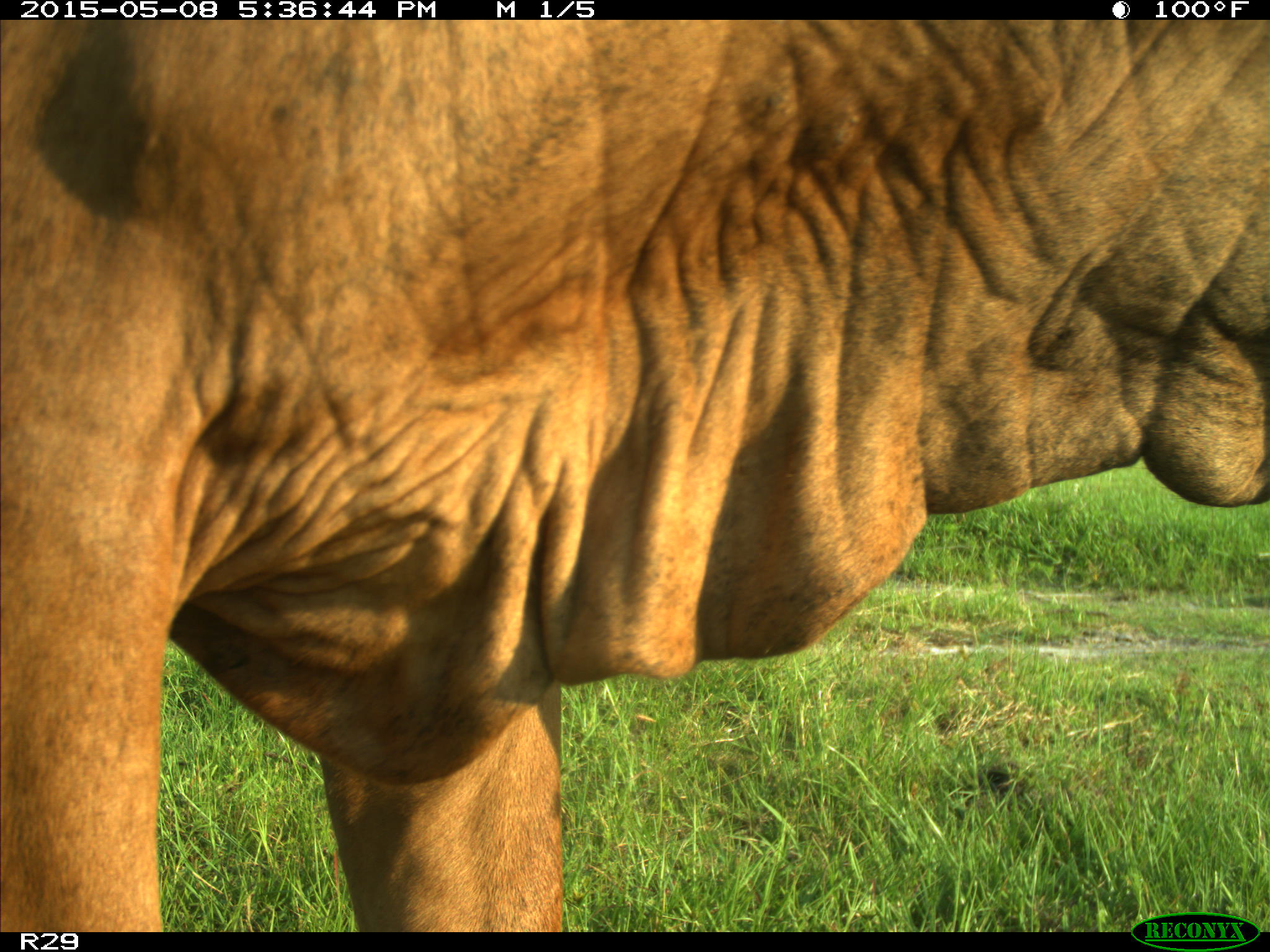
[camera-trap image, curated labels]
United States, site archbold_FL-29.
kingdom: Animalia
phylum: Chordata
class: Mammalia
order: Artiodactyla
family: Bovidae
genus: Bos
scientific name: Bos taurus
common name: domestic cow